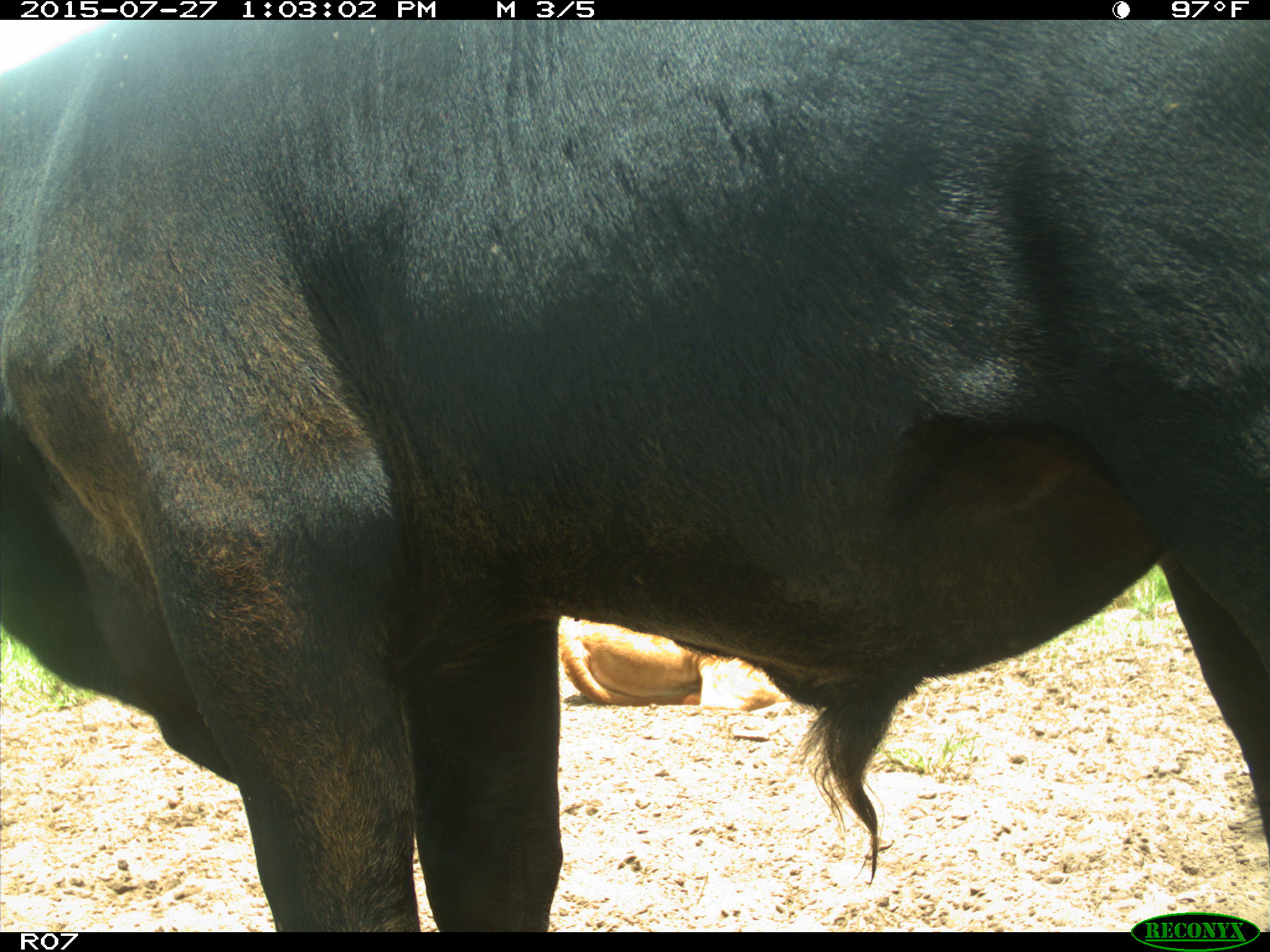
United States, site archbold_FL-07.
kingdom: Animalia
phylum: Chordata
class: Mammalia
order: Artiodactyla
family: Bovidae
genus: Bos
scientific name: Bos taurus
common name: domestic cow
Bos taurus (domestic cow).